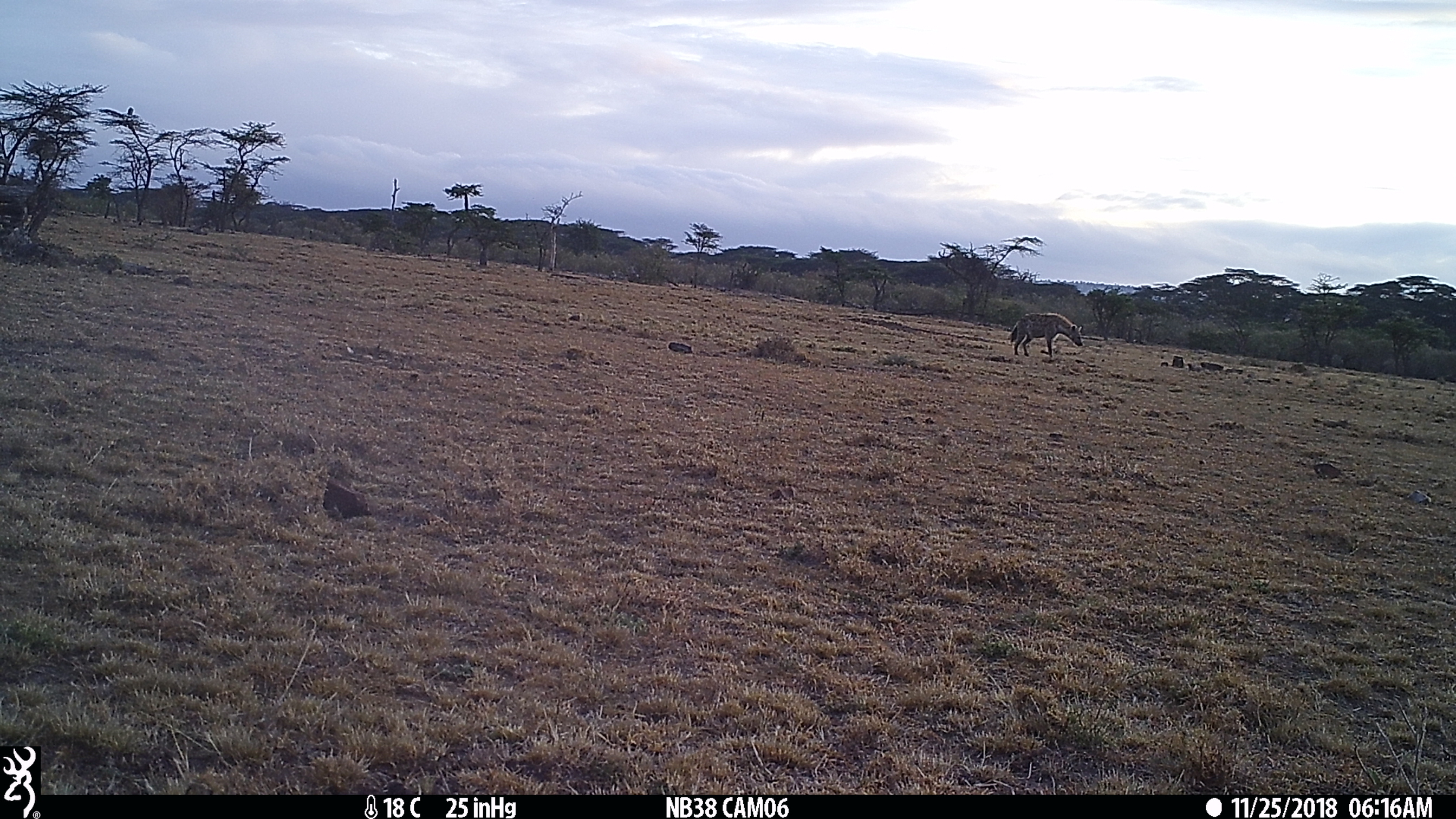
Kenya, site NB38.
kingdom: Animalia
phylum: Chordata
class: Mammalia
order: Carnivora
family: Hyaenidae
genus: Crocuta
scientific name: Crocuta crocuta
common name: spotted hyena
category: hyena spotted